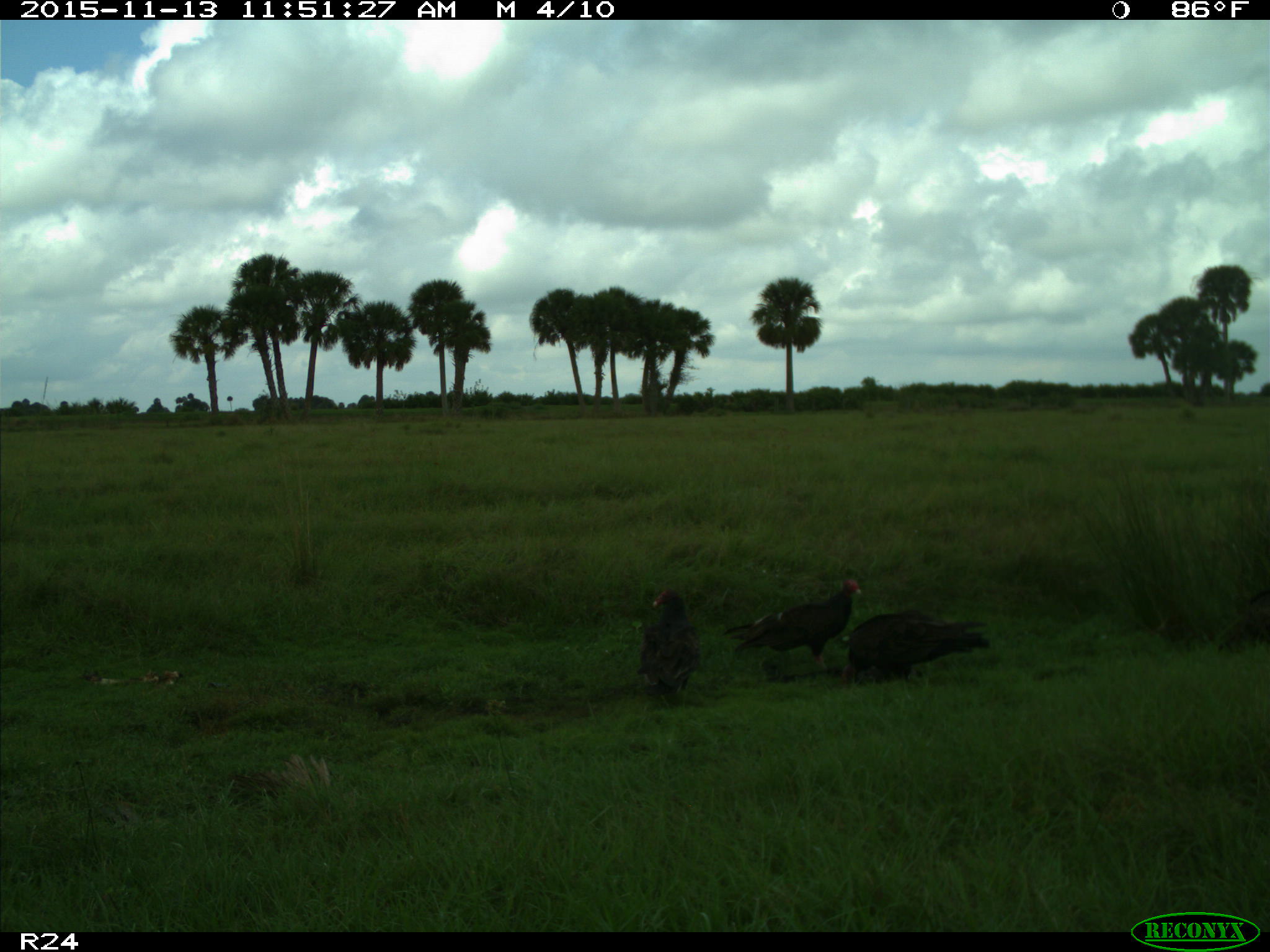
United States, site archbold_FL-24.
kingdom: Animalia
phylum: Chordata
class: Aves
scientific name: Aves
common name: birds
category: unidentified bird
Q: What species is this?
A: Unidentified bird (birds) (Aves).